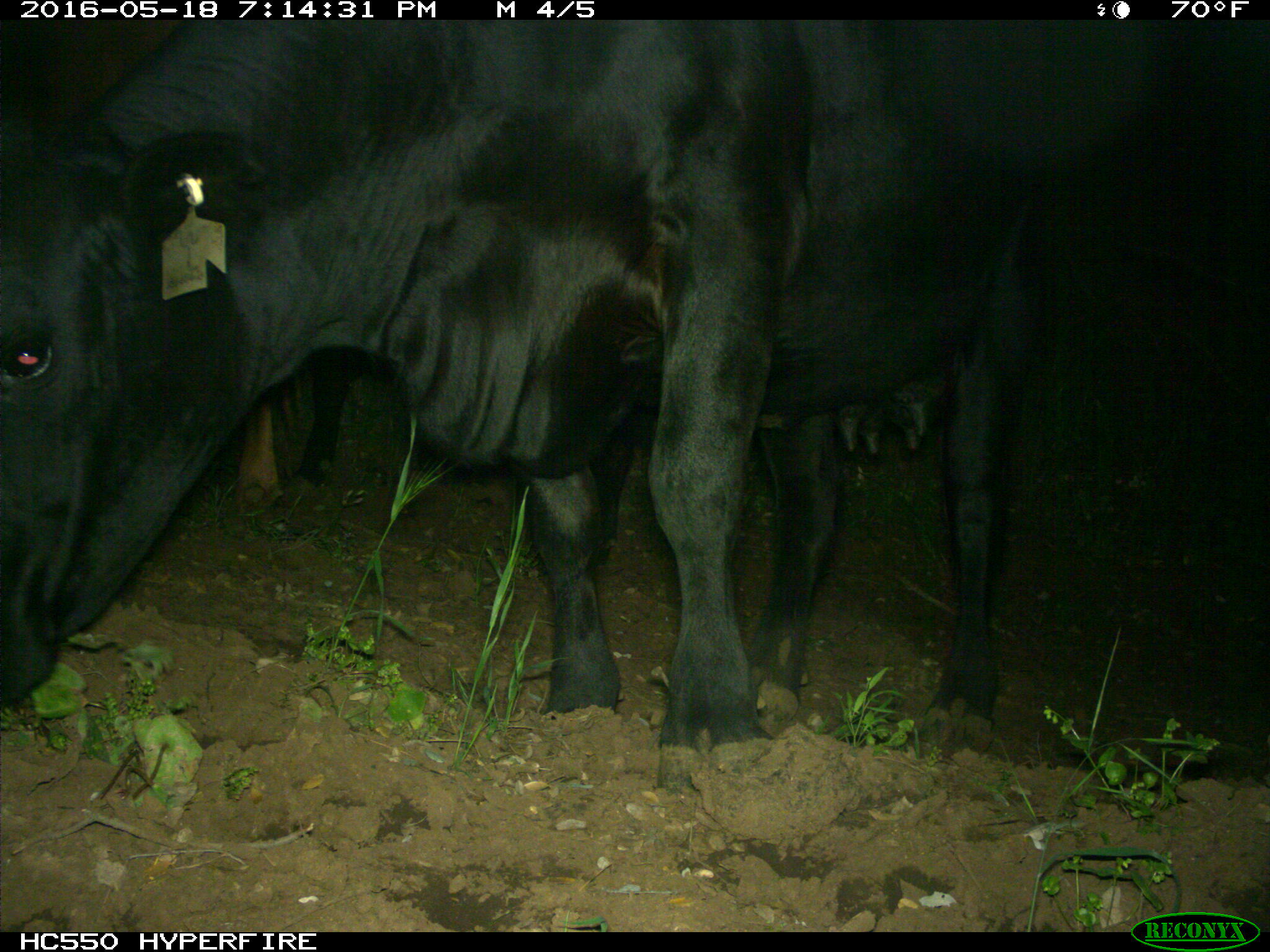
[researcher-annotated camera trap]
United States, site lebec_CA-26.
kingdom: Animalia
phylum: Chordata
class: Mammalia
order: Artiodactyla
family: Bovidae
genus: Bos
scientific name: Bos taurus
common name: domestic cow